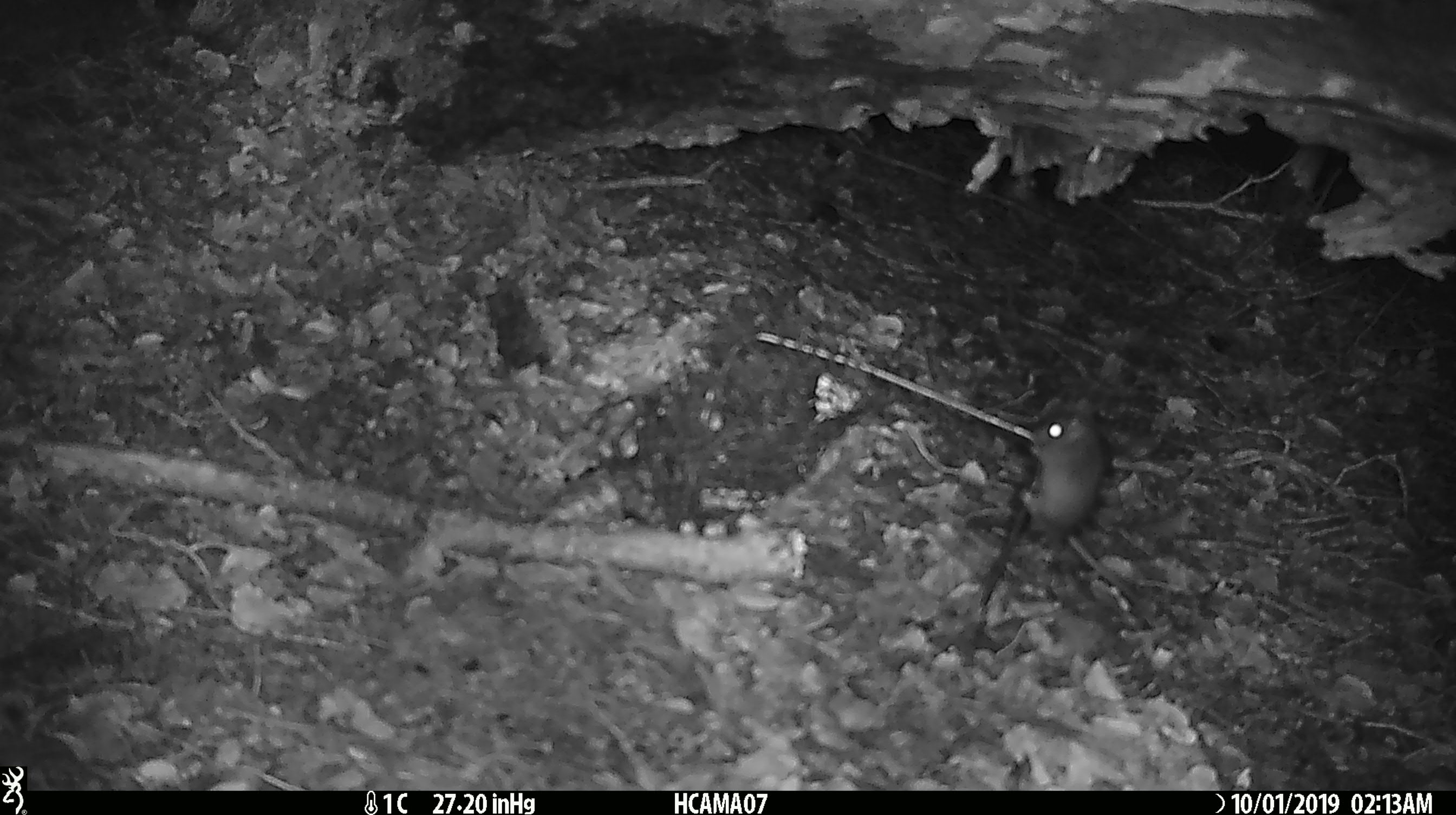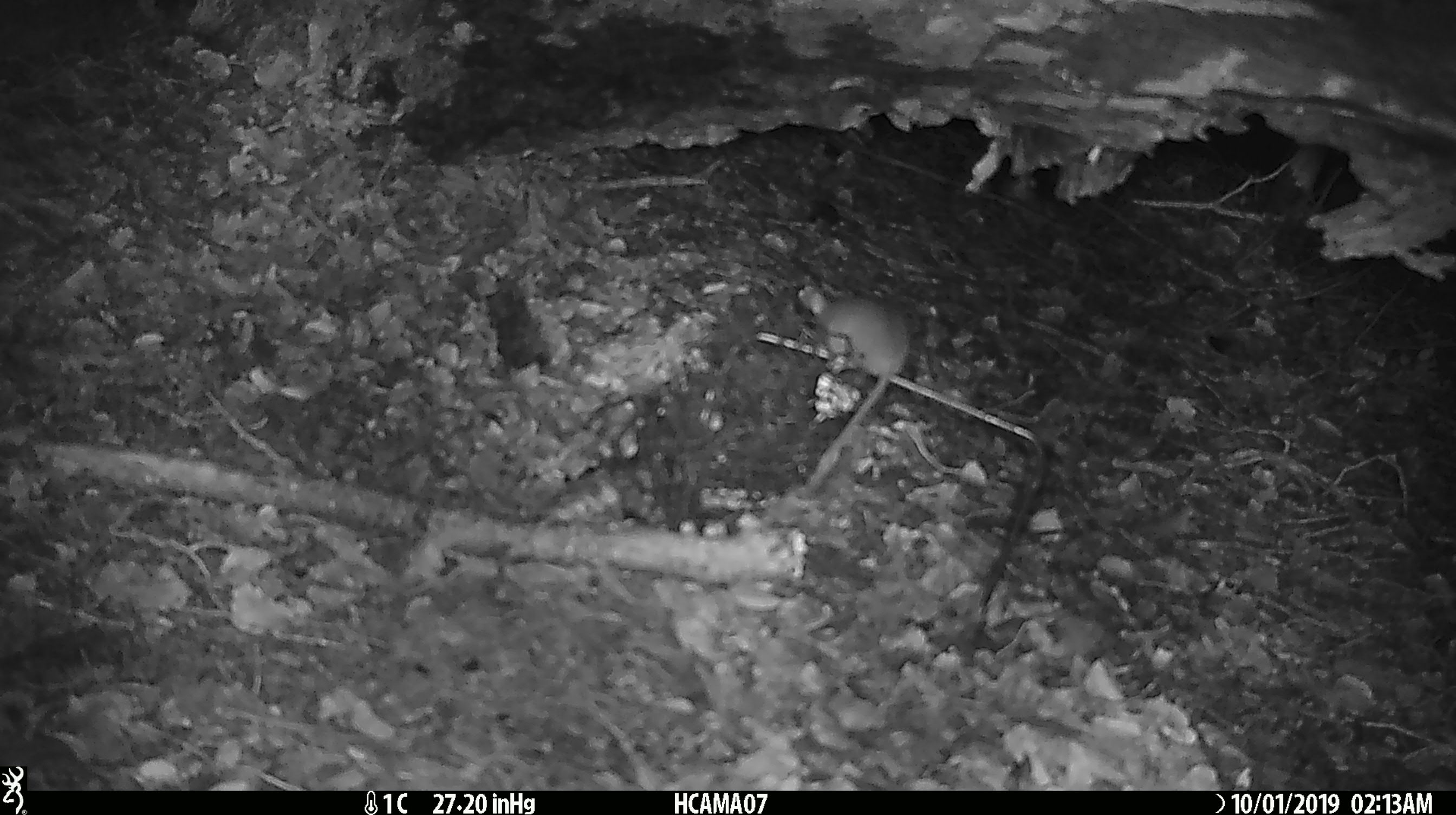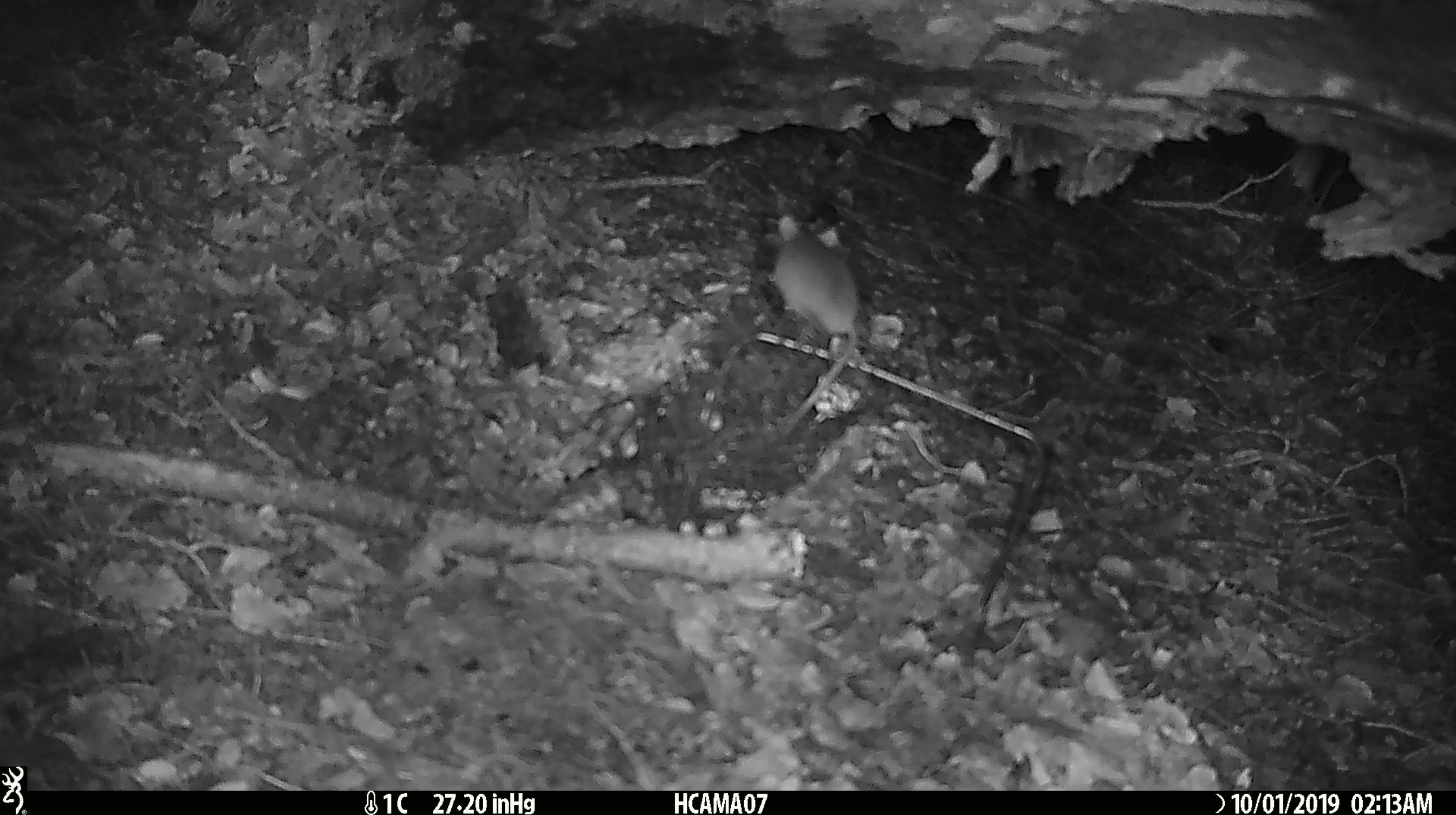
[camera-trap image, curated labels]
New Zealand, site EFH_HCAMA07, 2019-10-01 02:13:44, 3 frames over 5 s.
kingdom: Animalia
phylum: Chordata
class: Mammalia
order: Rodentia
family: Muridae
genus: Mus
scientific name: Mus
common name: mouse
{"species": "mouse (Mus)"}